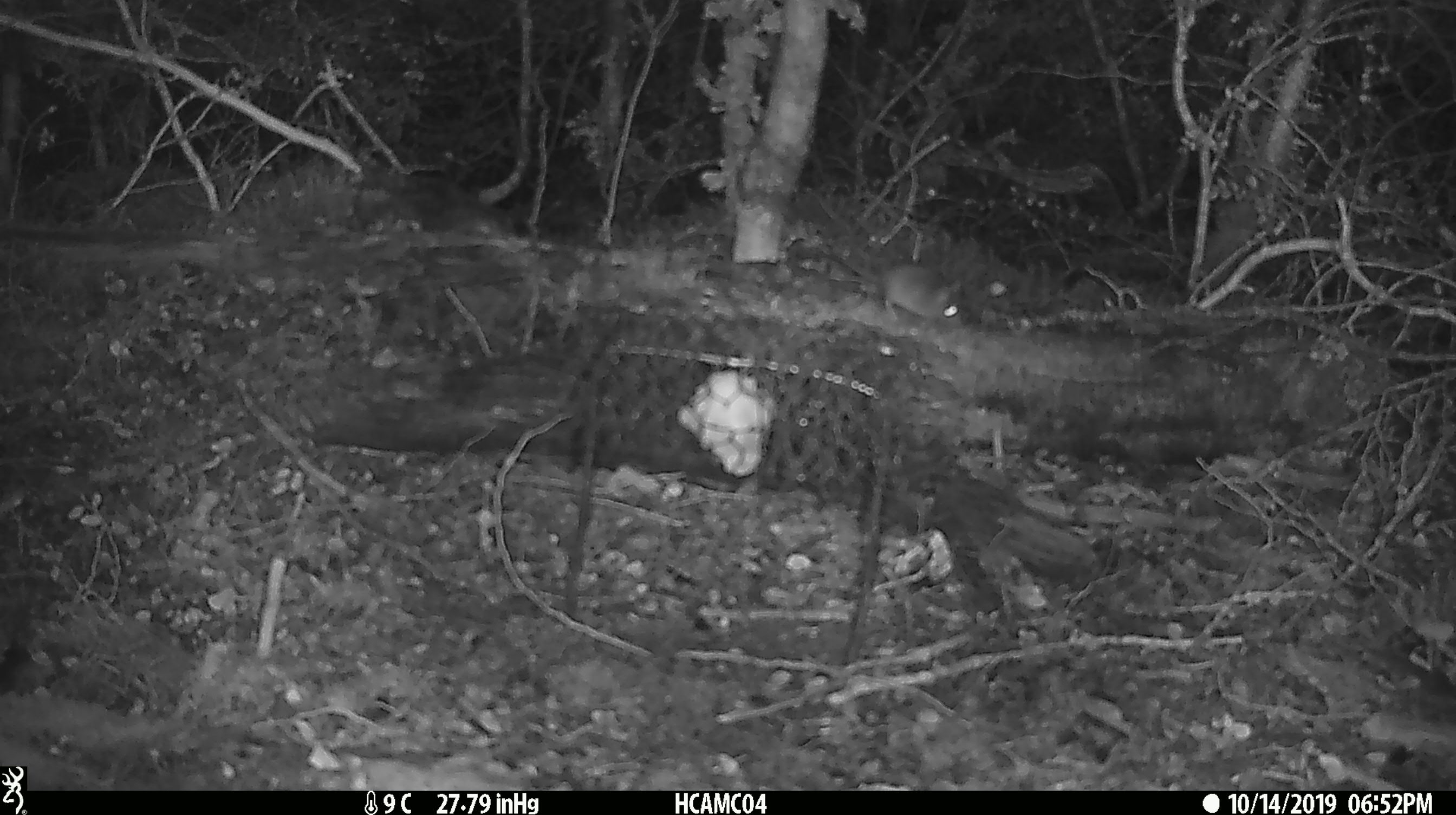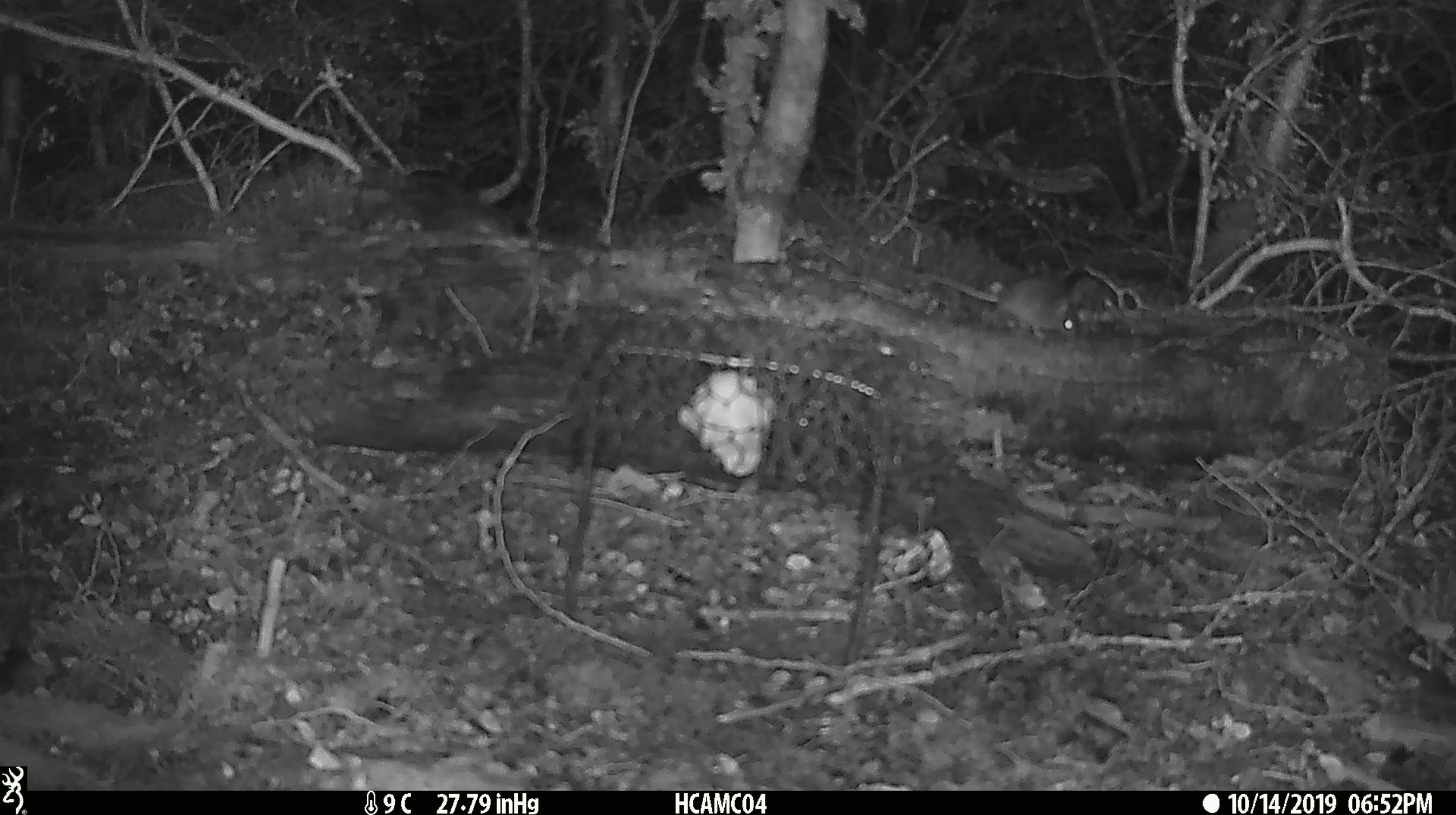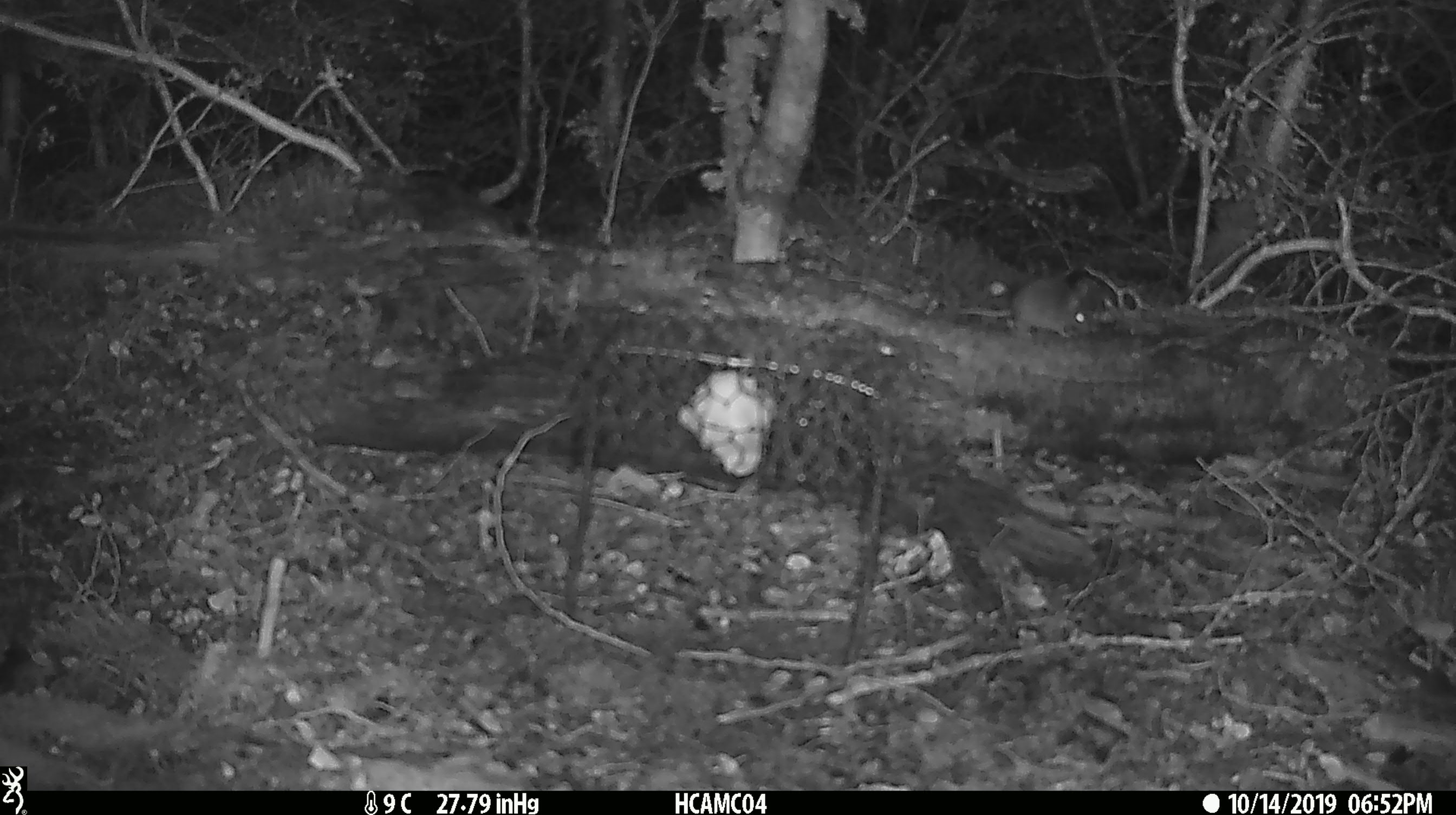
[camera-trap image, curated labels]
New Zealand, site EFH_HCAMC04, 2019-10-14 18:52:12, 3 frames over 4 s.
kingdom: Animalia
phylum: Chordata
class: Mammalia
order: Rodentia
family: Muridae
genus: Mus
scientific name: Mus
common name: mouse